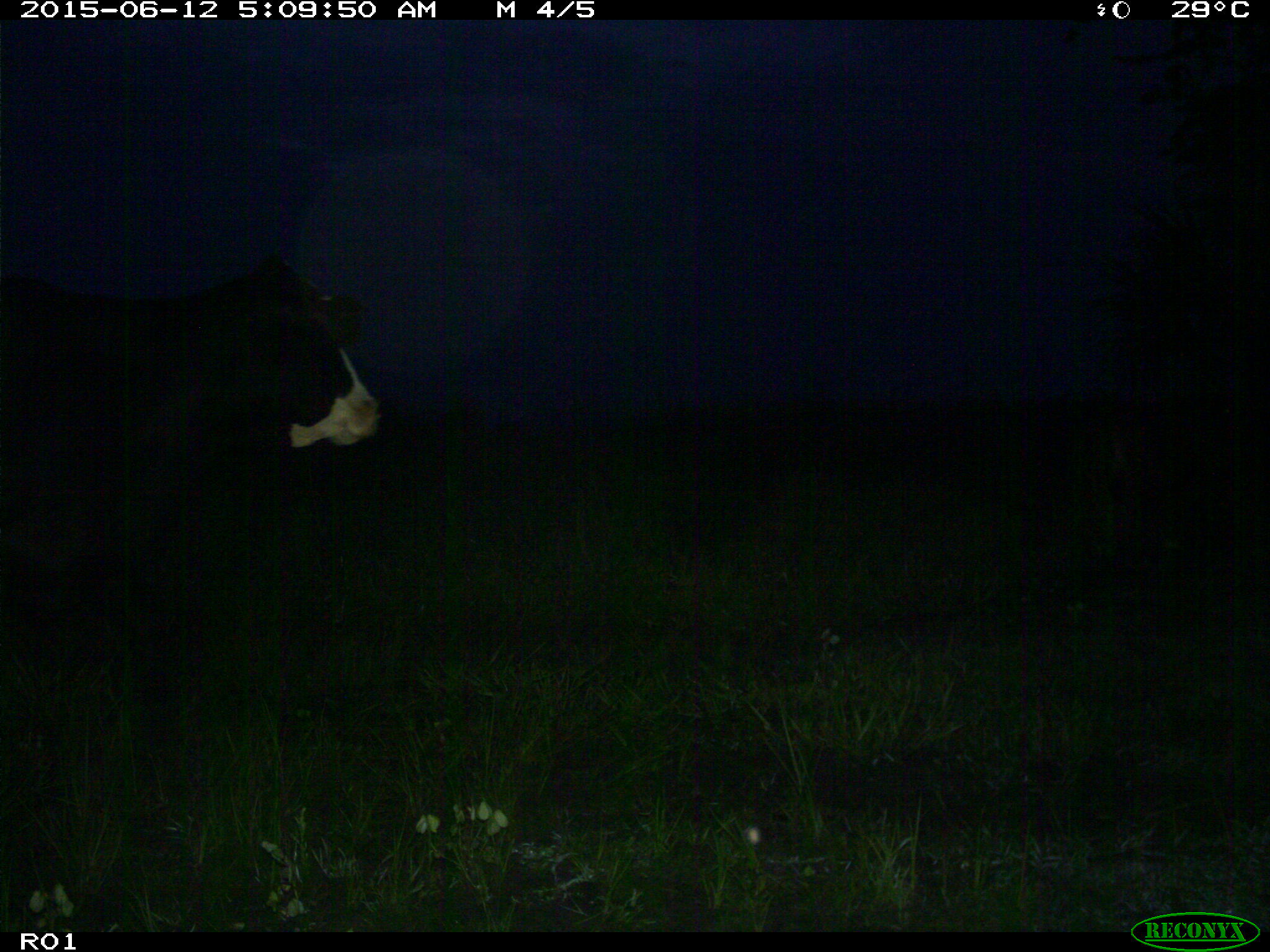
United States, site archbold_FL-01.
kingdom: Animalia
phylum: Chordata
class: Mammalia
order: Artiodactyla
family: Bovidae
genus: Bos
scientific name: Bos taurus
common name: domestic cow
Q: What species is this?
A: Bos taurus (domestic cow).